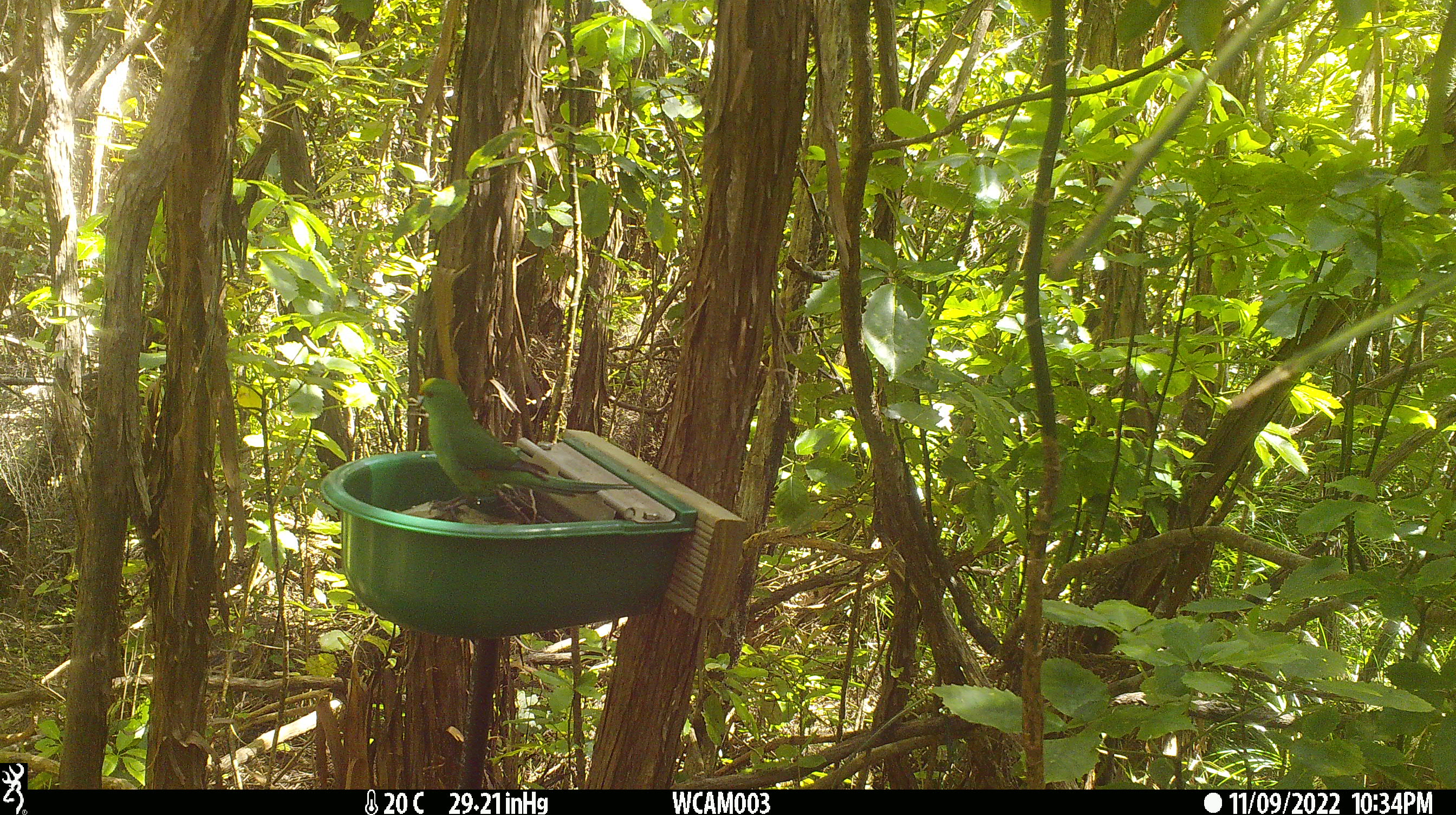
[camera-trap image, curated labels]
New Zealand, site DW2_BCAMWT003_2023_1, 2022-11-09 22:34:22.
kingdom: Animalia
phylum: Chordata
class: Aves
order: Psittaciformes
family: Psittaculidae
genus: Cyanoramphus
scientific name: Cyanoramphus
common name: parakeet